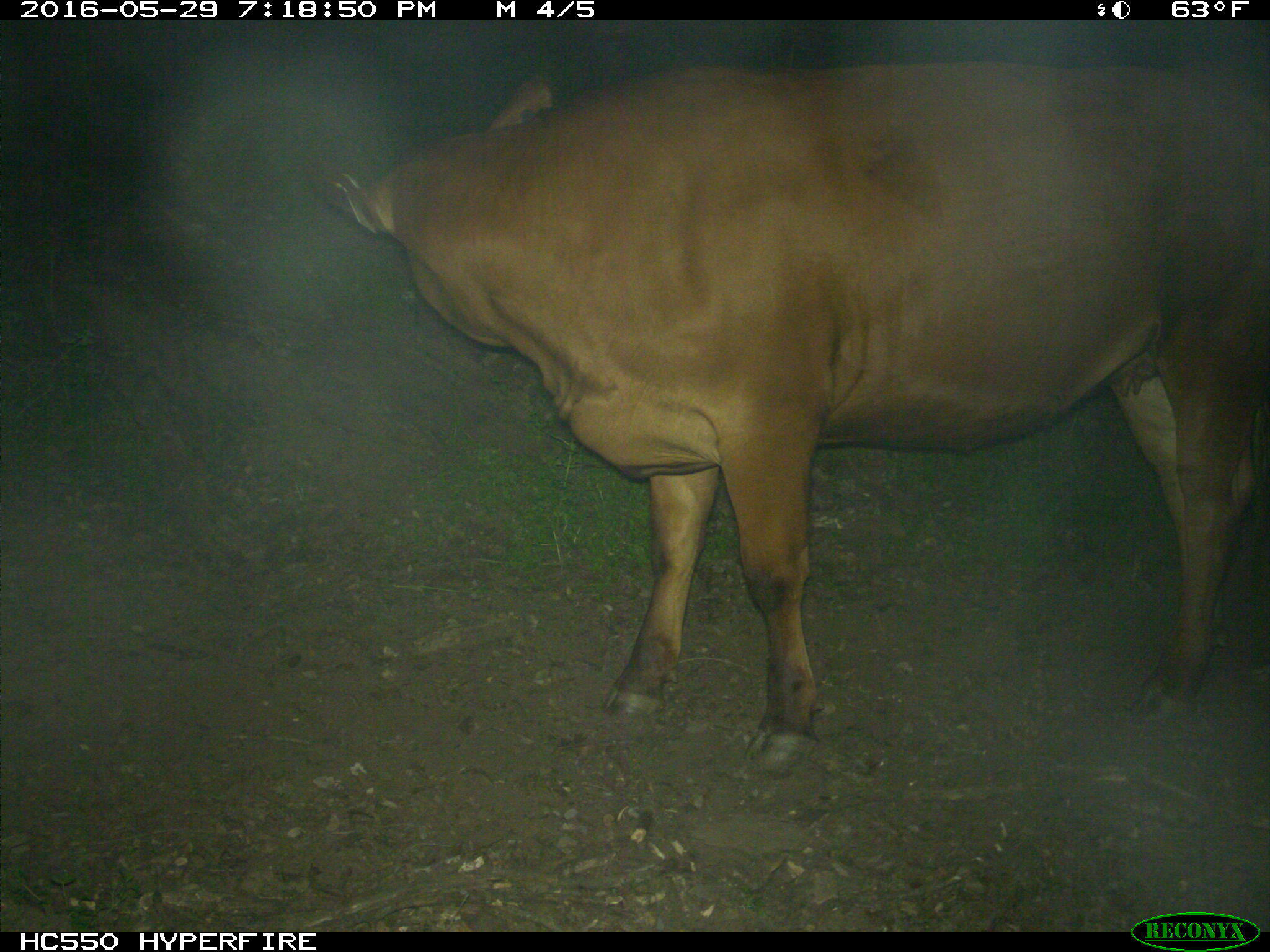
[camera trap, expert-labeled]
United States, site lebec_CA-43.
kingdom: Animalia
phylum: Chordata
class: Mammalia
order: Artiodactyla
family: Bovidae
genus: Bos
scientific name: Bos taurus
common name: domestic cow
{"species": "Bos taurus (domestic cow)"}